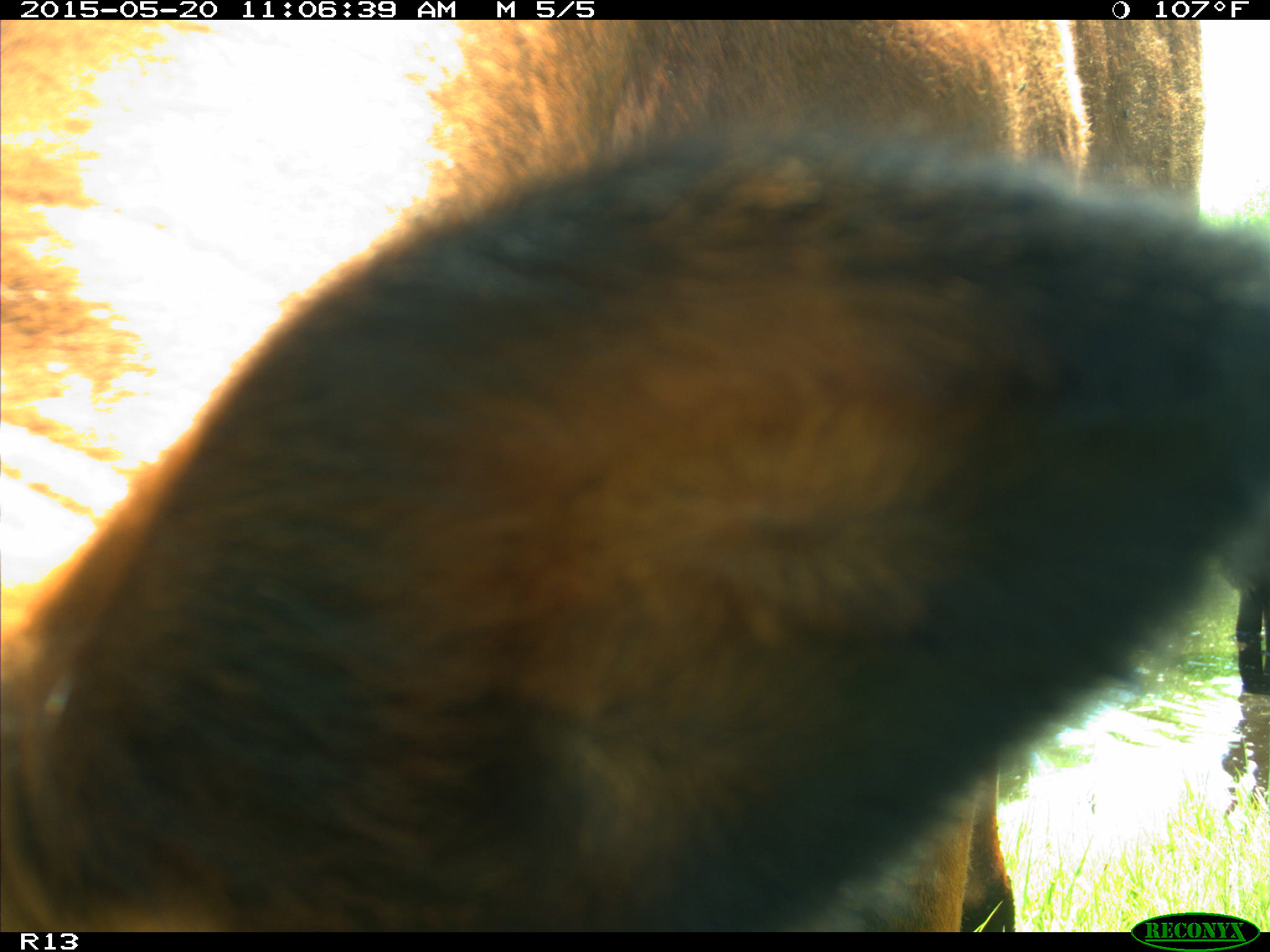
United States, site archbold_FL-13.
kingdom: Animalia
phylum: Chordata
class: Mammalia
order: Artiodactyla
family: Bovidae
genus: Bos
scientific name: Bos taurus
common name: domestic cow